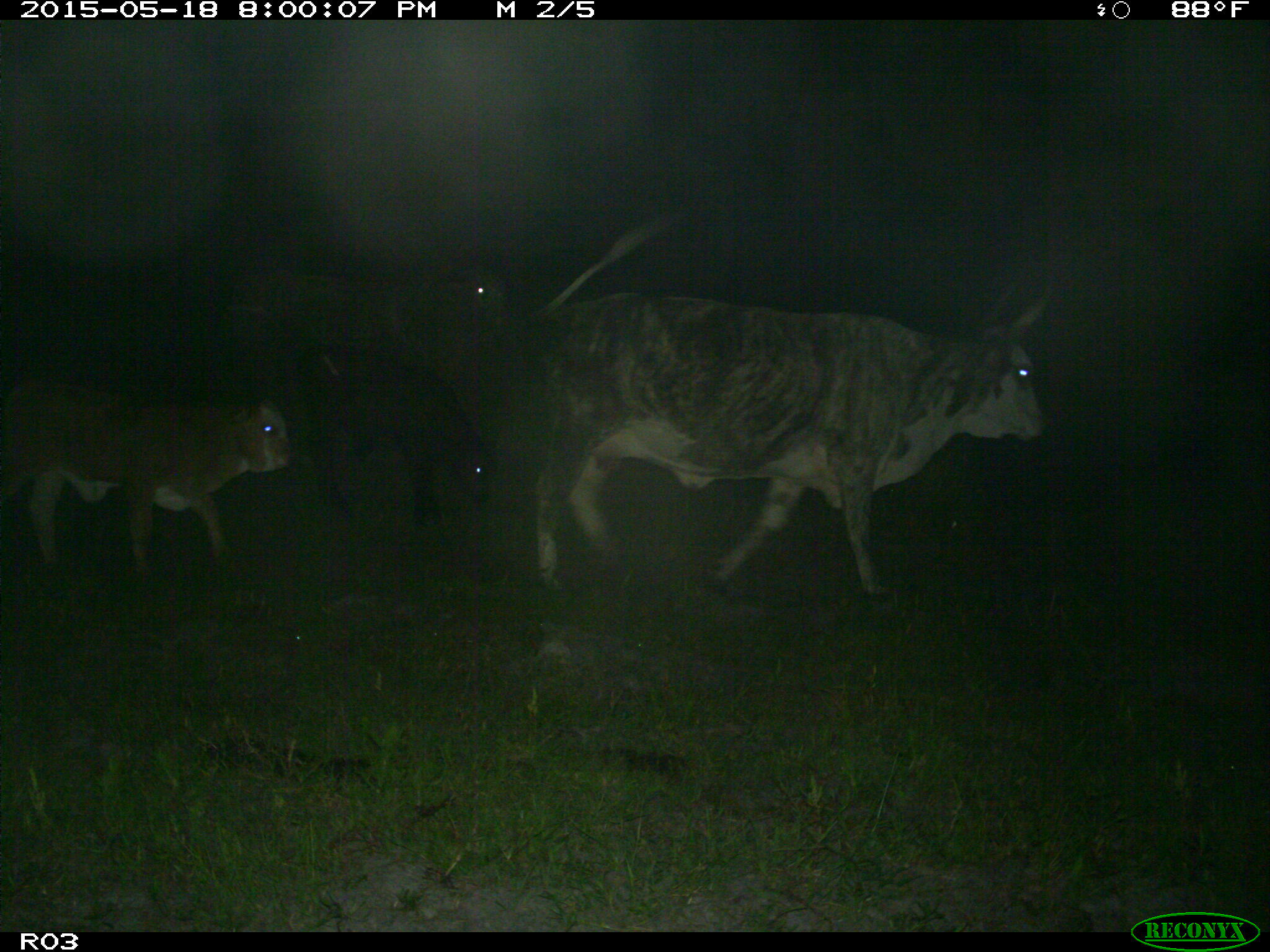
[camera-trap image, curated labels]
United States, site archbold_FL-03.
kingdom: Animalia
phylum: Chordata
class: Mammalia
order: Artiodactyla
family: Bovidae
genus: Bos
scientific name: Bos taurus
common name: domestic cow